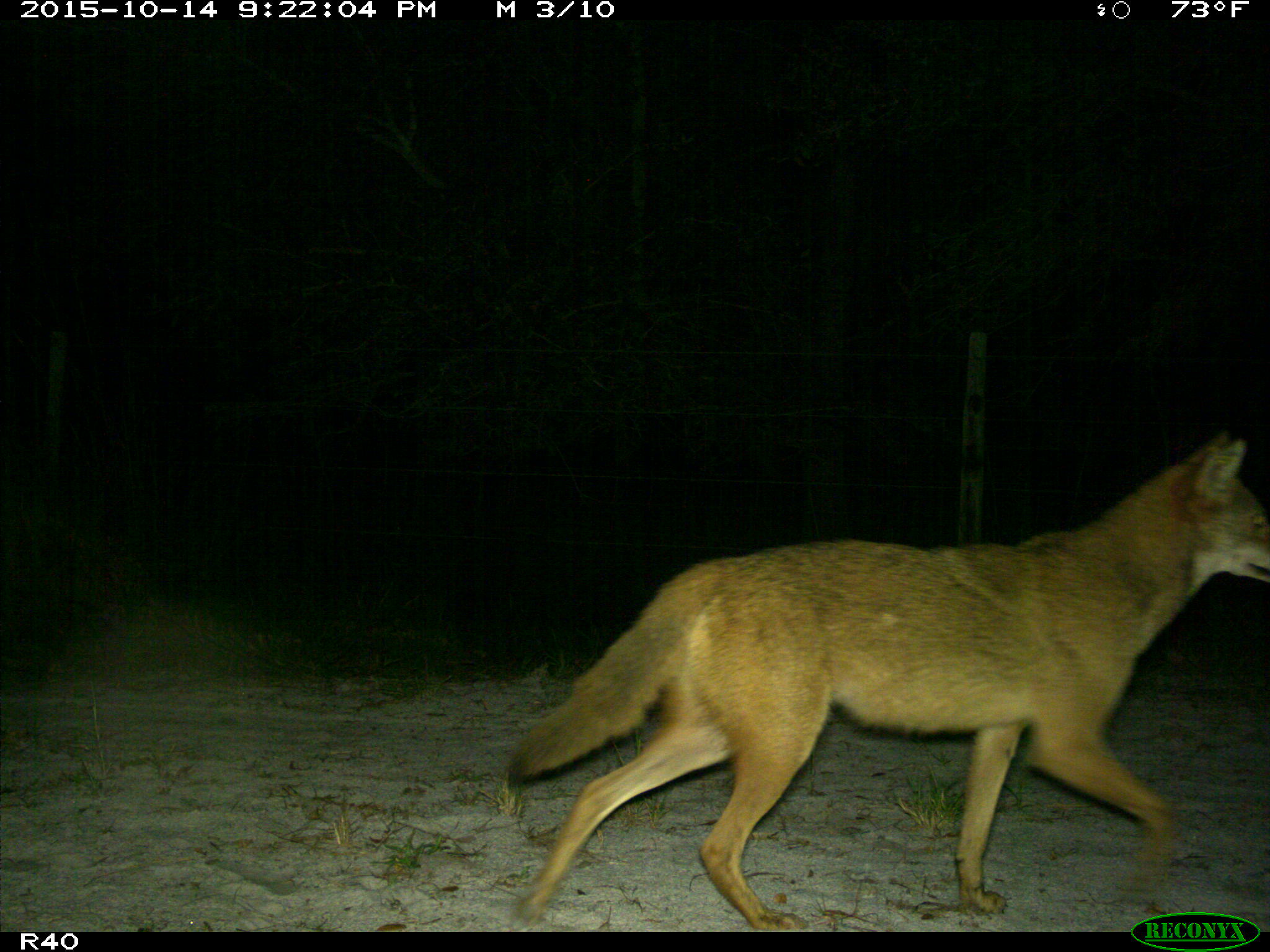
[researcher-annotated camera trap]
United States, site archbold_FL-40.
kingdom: Animalia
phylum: Chordata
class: Mammalia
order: Carnivora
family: Canidae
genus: Canis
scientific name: Canis latrans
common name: coyote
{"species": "Canis latrans (coyote)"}